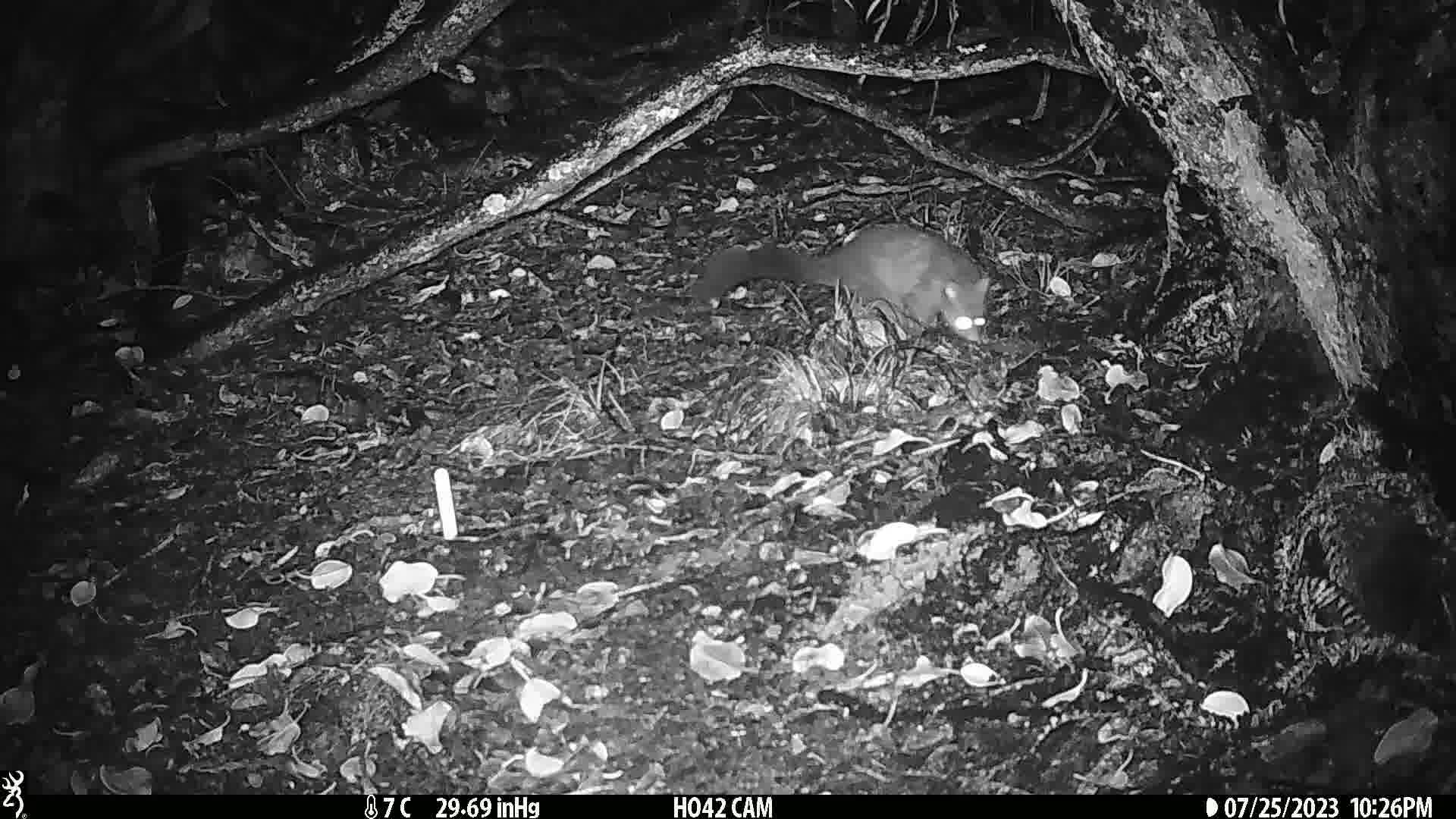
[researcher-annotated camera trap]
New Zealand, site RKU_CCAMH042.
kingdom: Animalia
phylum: Chordata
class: Mammalia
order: Diprotodontia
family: Phalangeridae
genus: Trichosurus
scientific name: Trichosurus vulpecula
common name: common brushtail possum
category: possum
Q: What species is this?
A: Possum (common brushtail possum) (Trichosurus vulpecula).